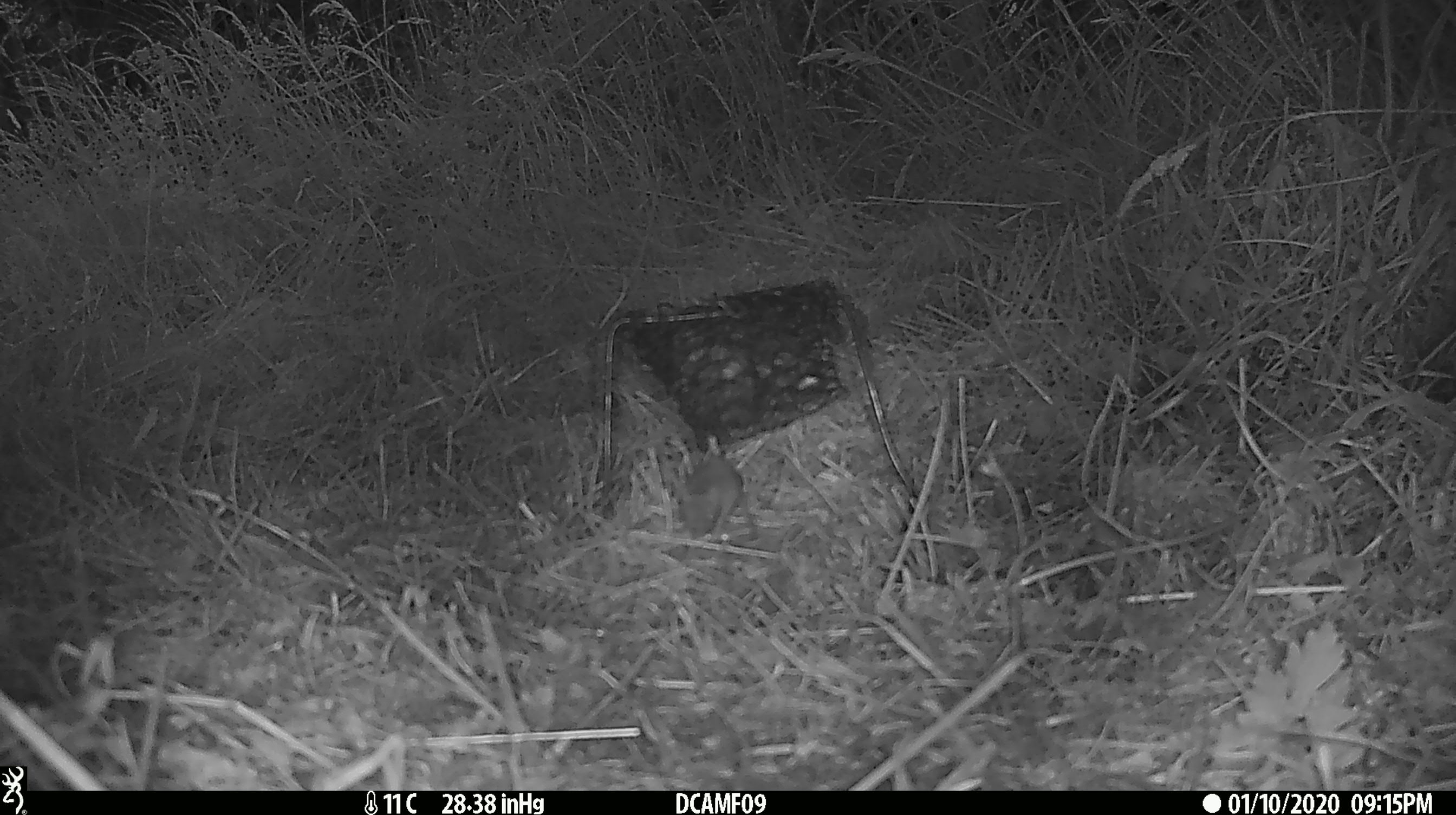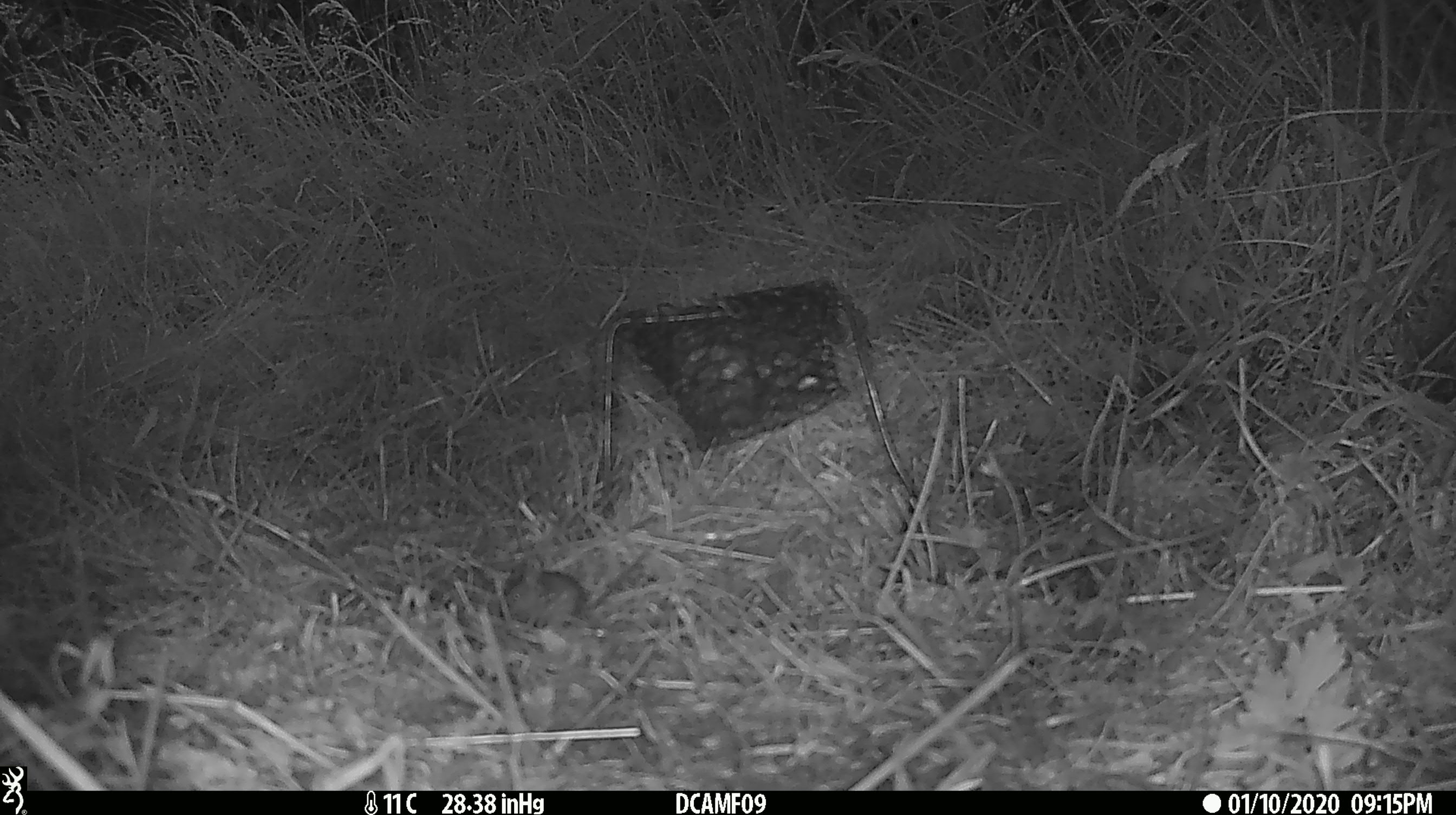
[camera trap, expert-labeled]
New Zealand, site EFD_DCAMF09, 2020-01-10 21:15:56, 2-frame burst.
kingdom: Animalia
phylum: Chordata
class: Mammalia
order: Rodentia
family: Muridae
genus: Mus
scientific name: Mus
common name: mouse